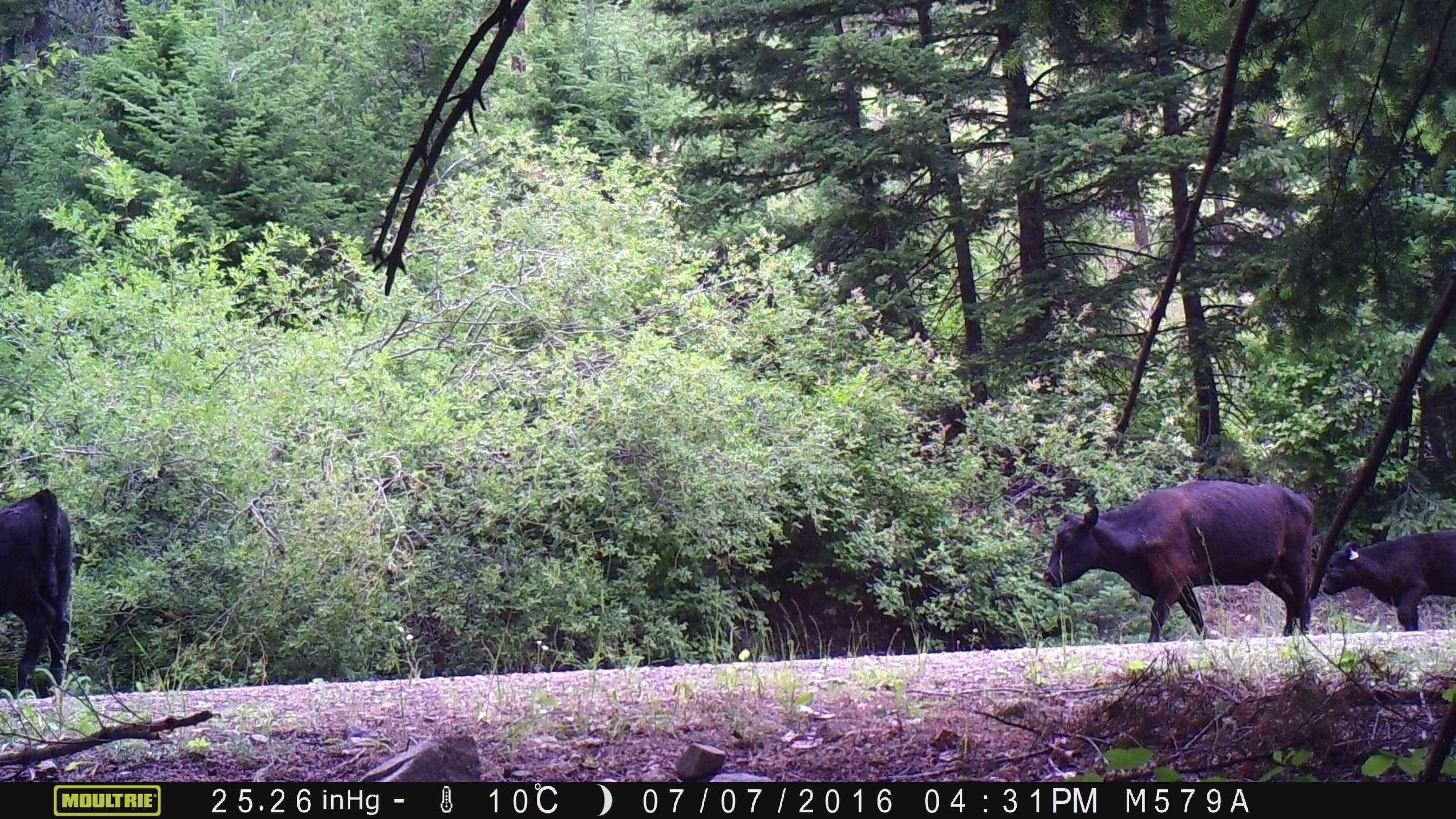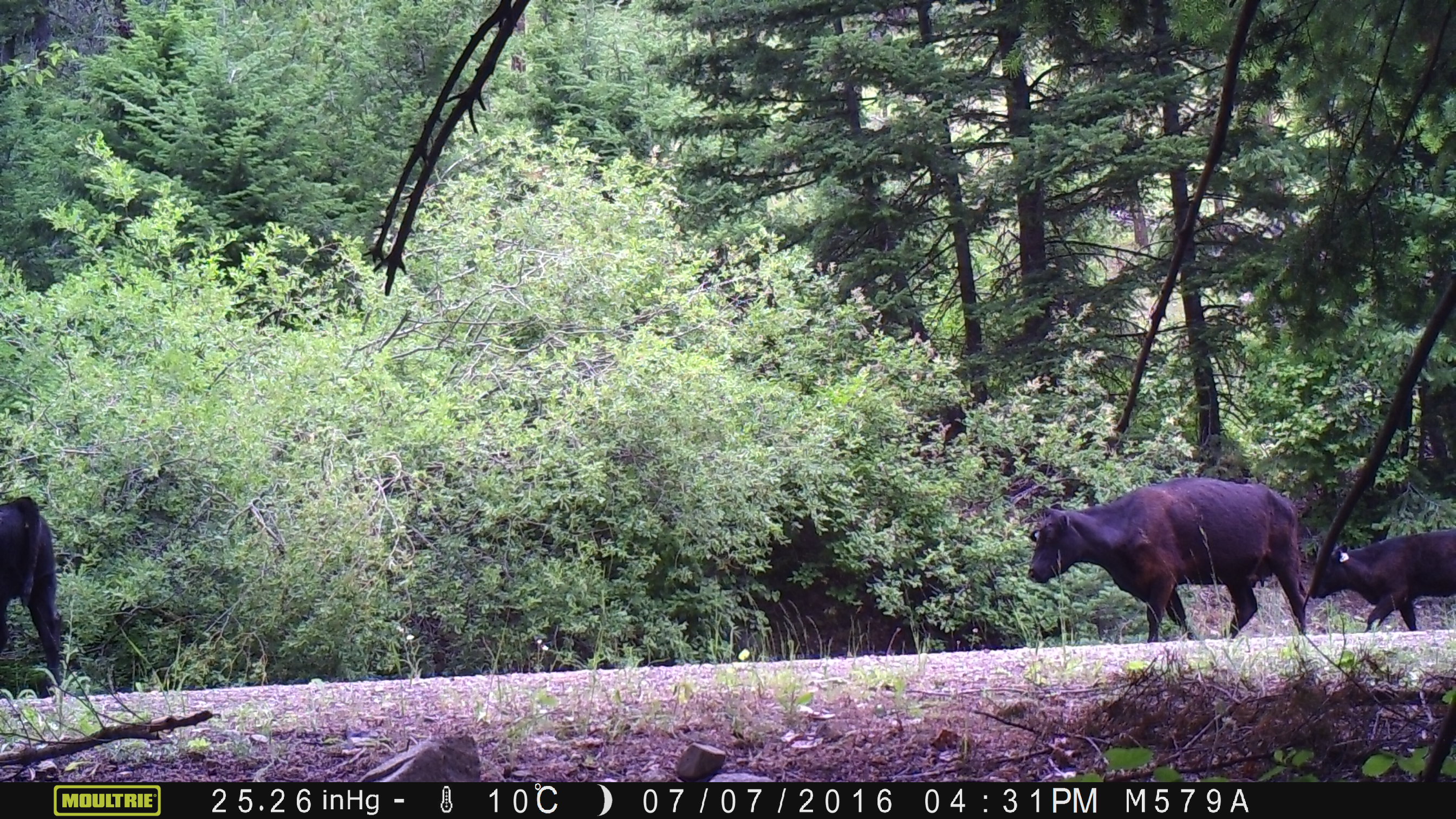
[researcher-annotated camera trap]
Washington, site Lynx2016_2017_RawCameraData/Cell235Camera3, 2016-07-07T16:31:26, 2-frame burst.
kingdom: Animalia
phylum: Chordata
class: Mammalia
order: Artiodactyla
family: Bovidae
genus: Bos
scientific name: Bos taurus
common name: domestic cattle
Domestic cattle (Bos taurus). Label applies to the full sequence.